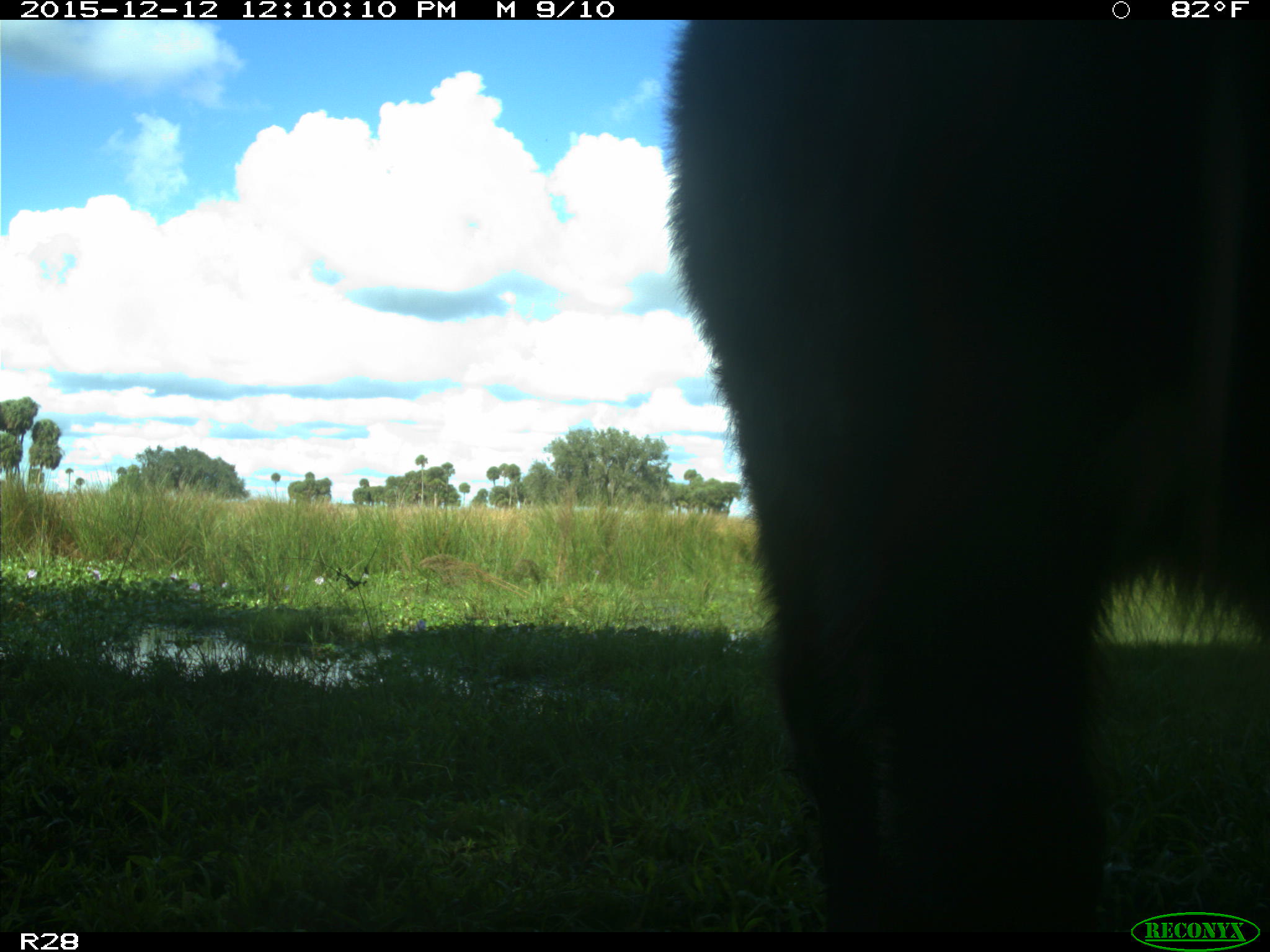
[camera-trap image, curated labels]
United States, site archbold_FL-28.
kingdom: Animalia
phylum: Chordata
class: Mammalia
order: Artiodactyla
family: Bovidae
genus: Bos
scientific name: Bos taurus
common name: domestic cow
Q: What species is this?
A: Bos taurus (domestic cow).